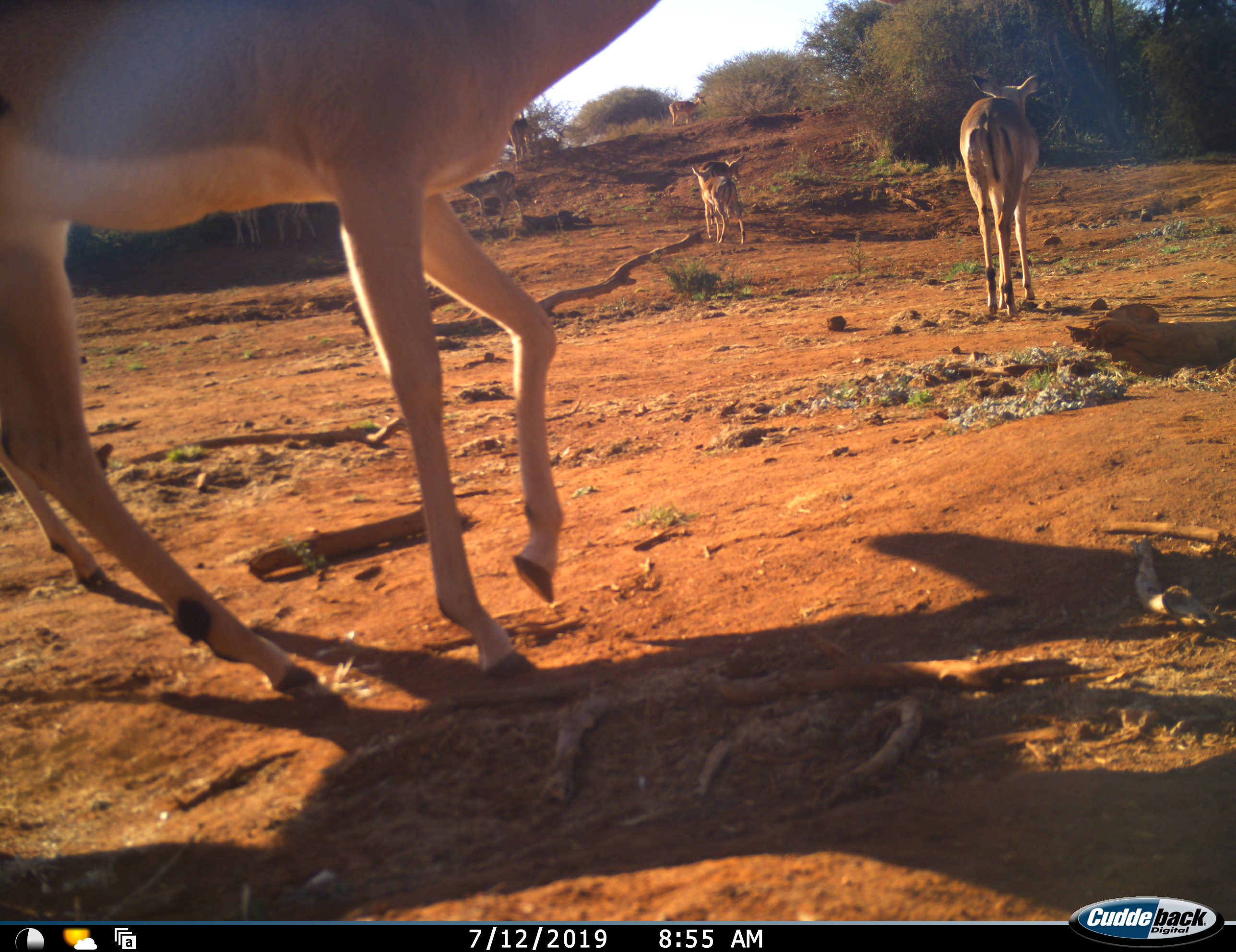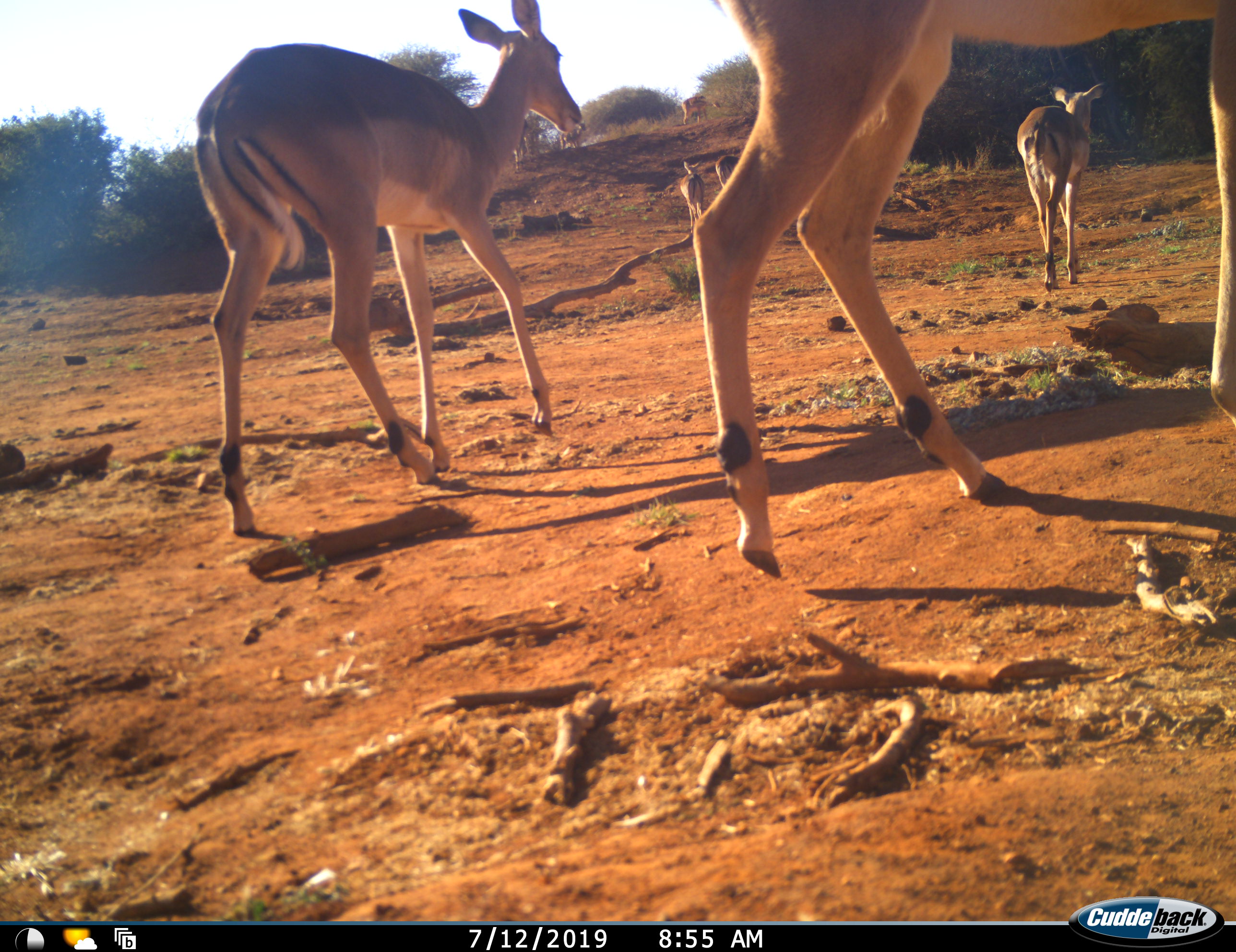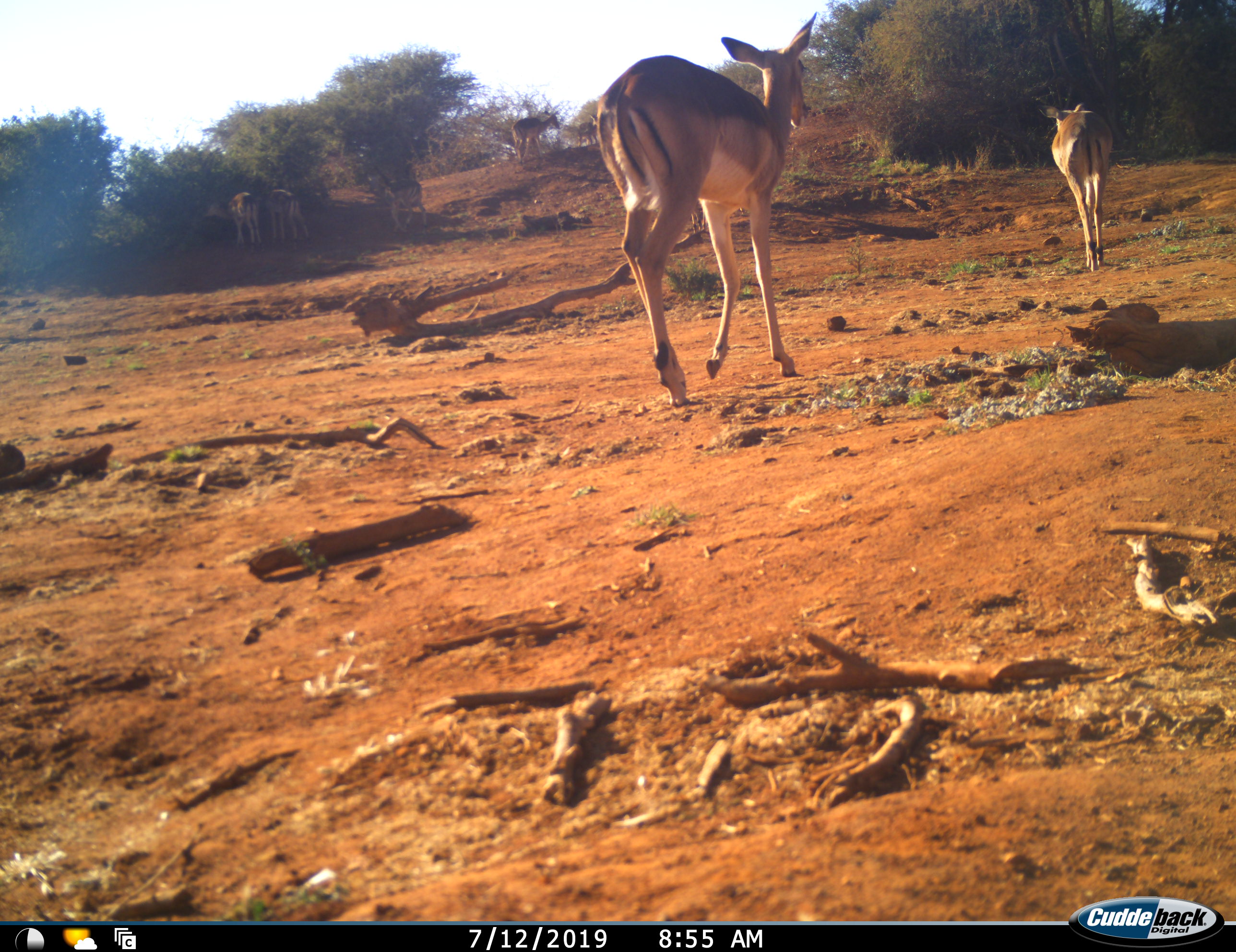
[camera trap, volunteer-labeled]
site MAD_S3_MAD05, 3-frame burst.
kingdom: Animalia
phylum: Chordata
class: Mammalia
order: Artiodactyla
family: Bovidae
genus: Aepyceros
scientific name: Aepyceros melampus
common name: impala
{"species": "impala (Aepyceros melampus)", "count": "9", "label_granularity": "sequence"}